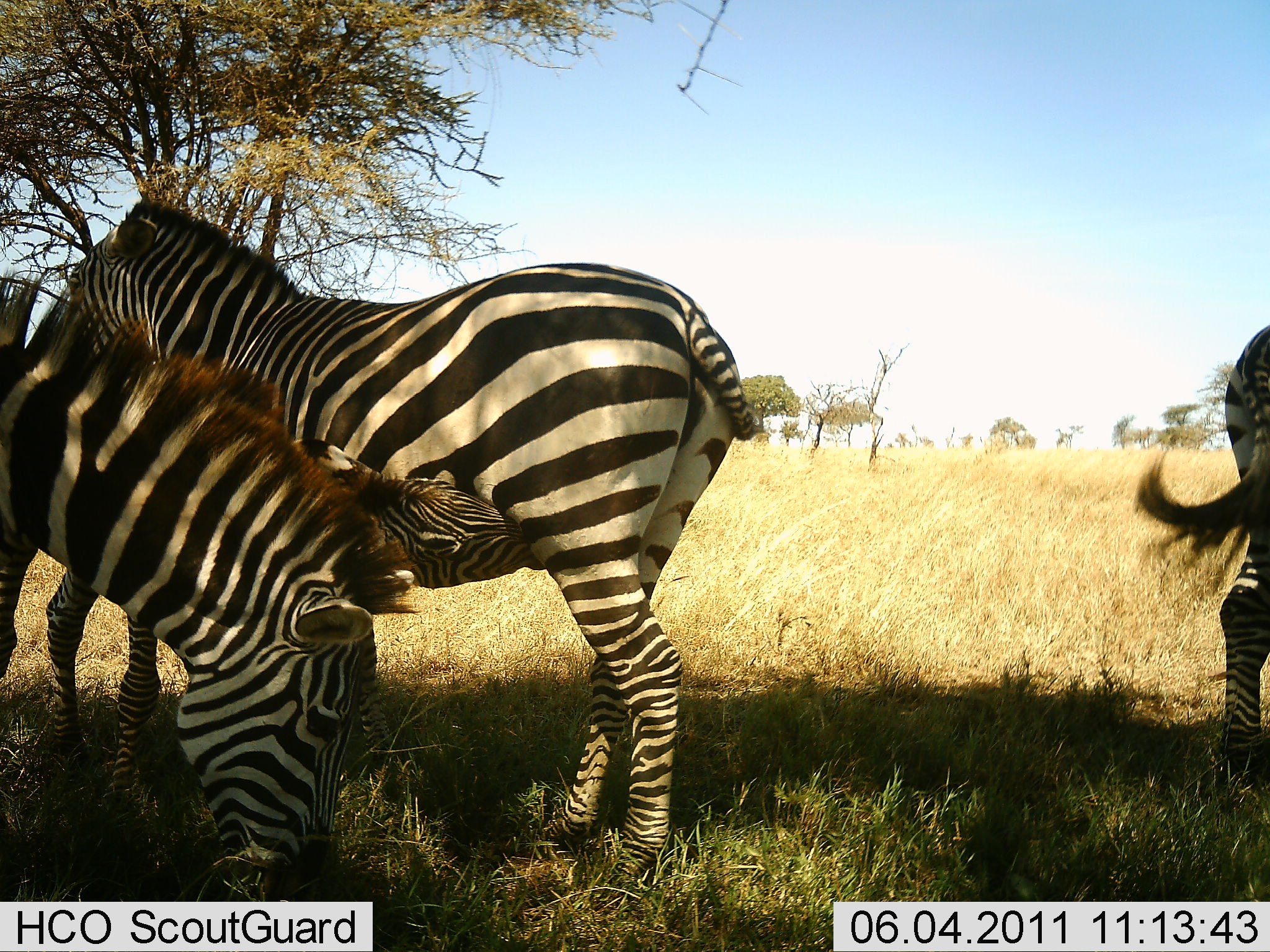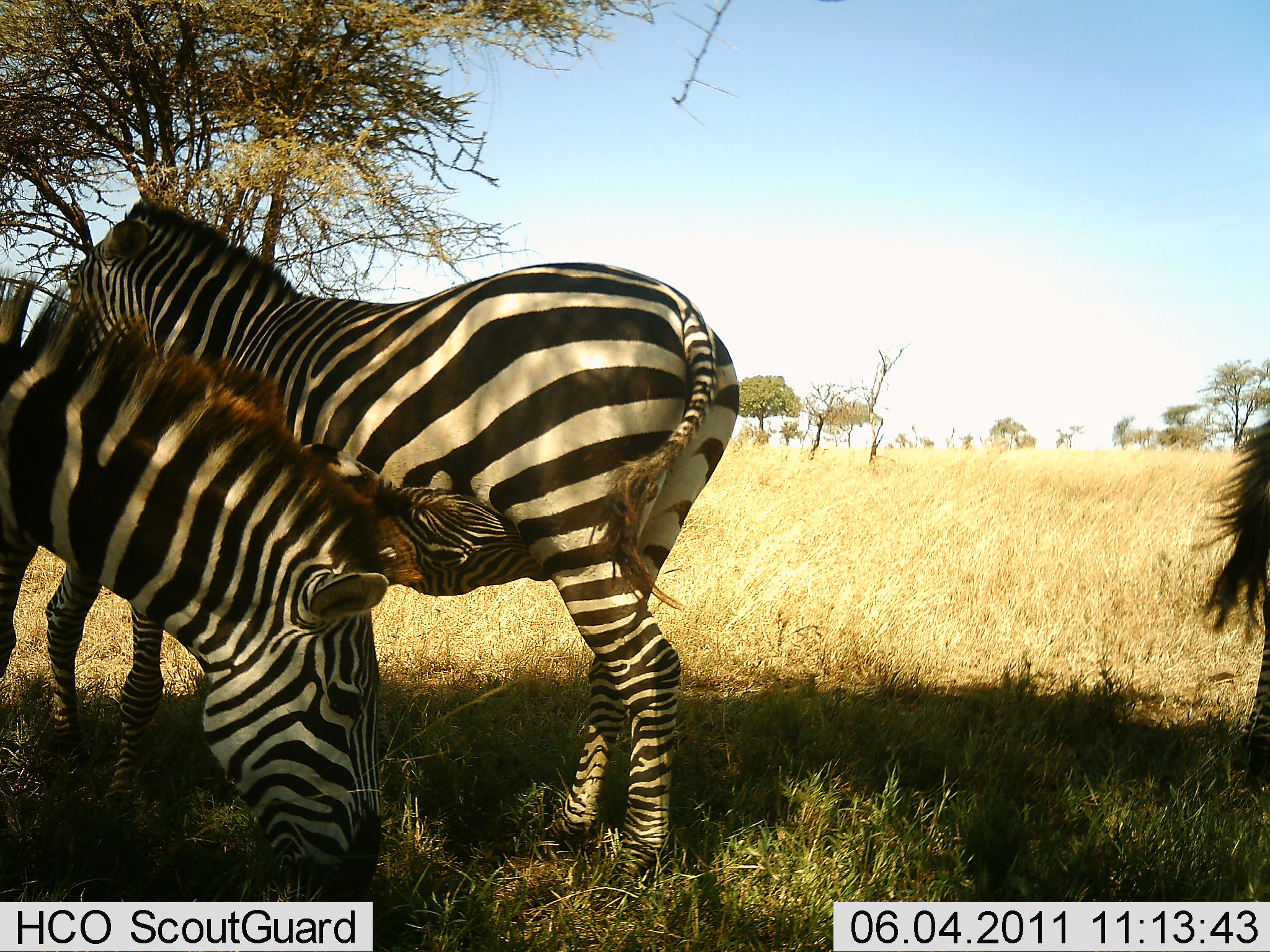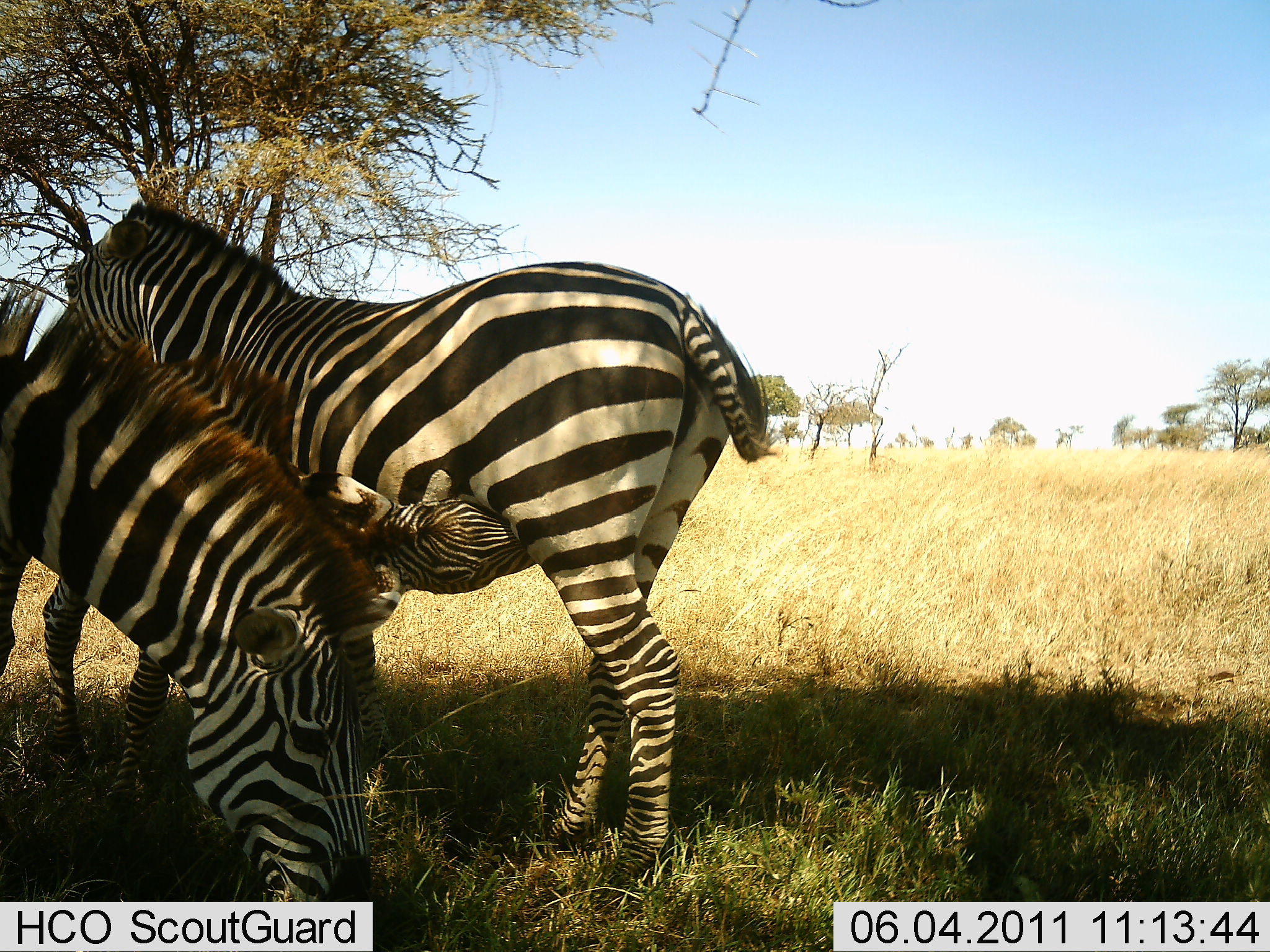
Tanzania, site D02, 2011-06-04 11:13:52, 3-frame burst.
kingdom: Animalia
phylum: Chordata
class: Mammalia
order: Perissodactyla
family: Equidae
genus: Equus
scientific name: Equus quagga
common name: plains zebra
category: zebra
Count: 3.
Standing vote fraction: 77%.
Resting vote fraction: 0%.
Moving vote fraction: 23%.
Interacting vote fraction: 38%.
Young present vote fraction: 62%.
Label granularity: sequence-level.